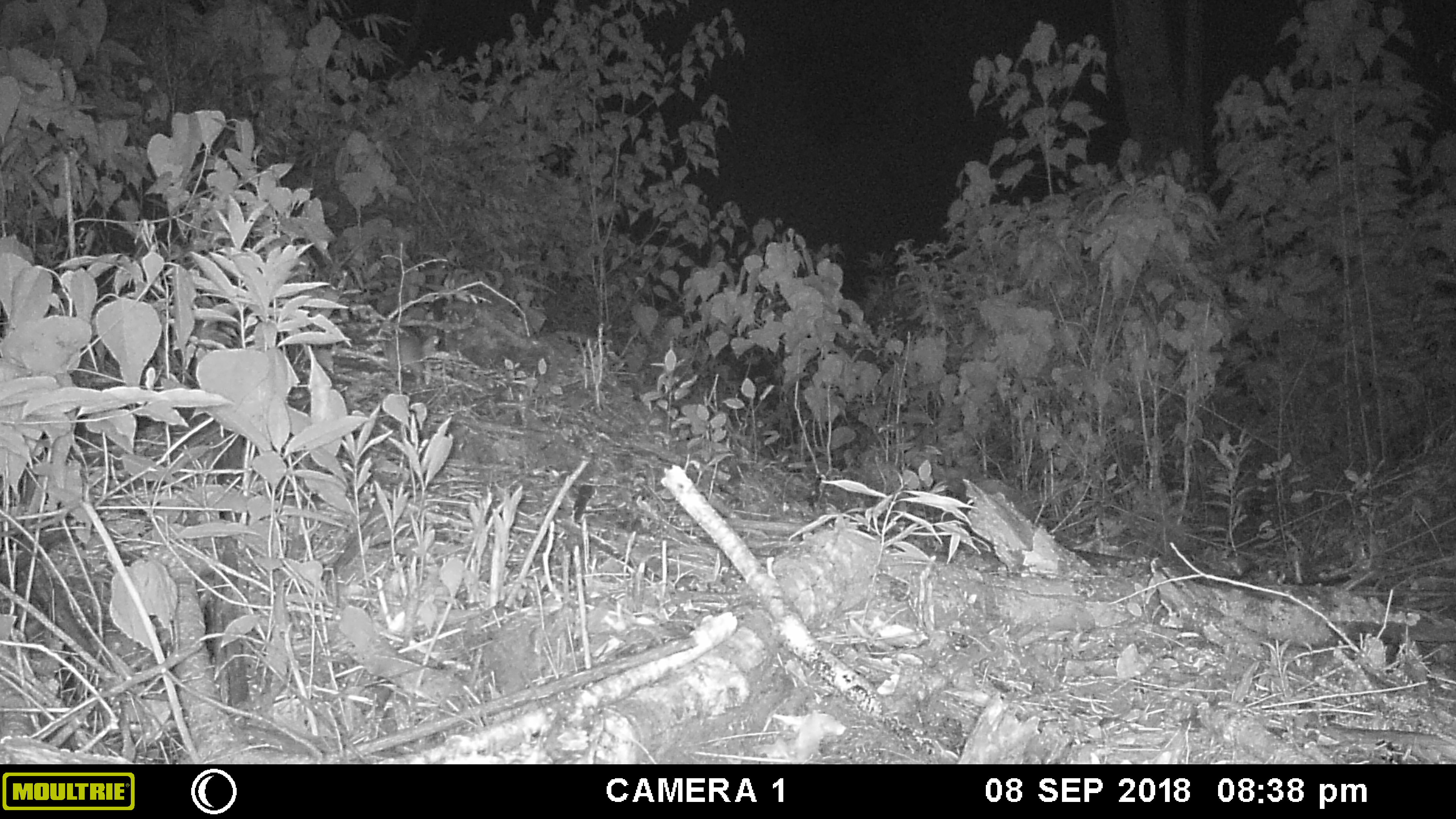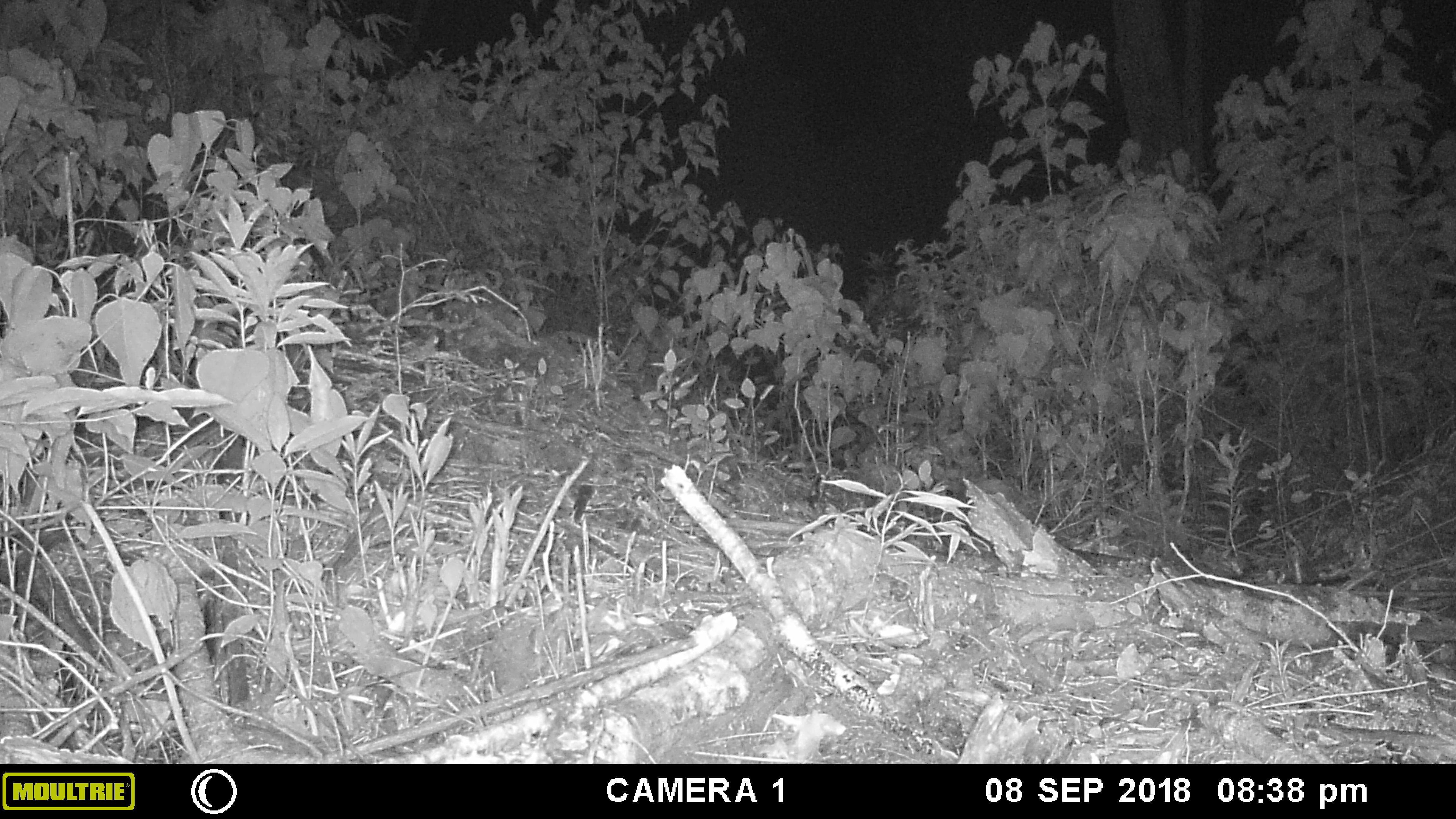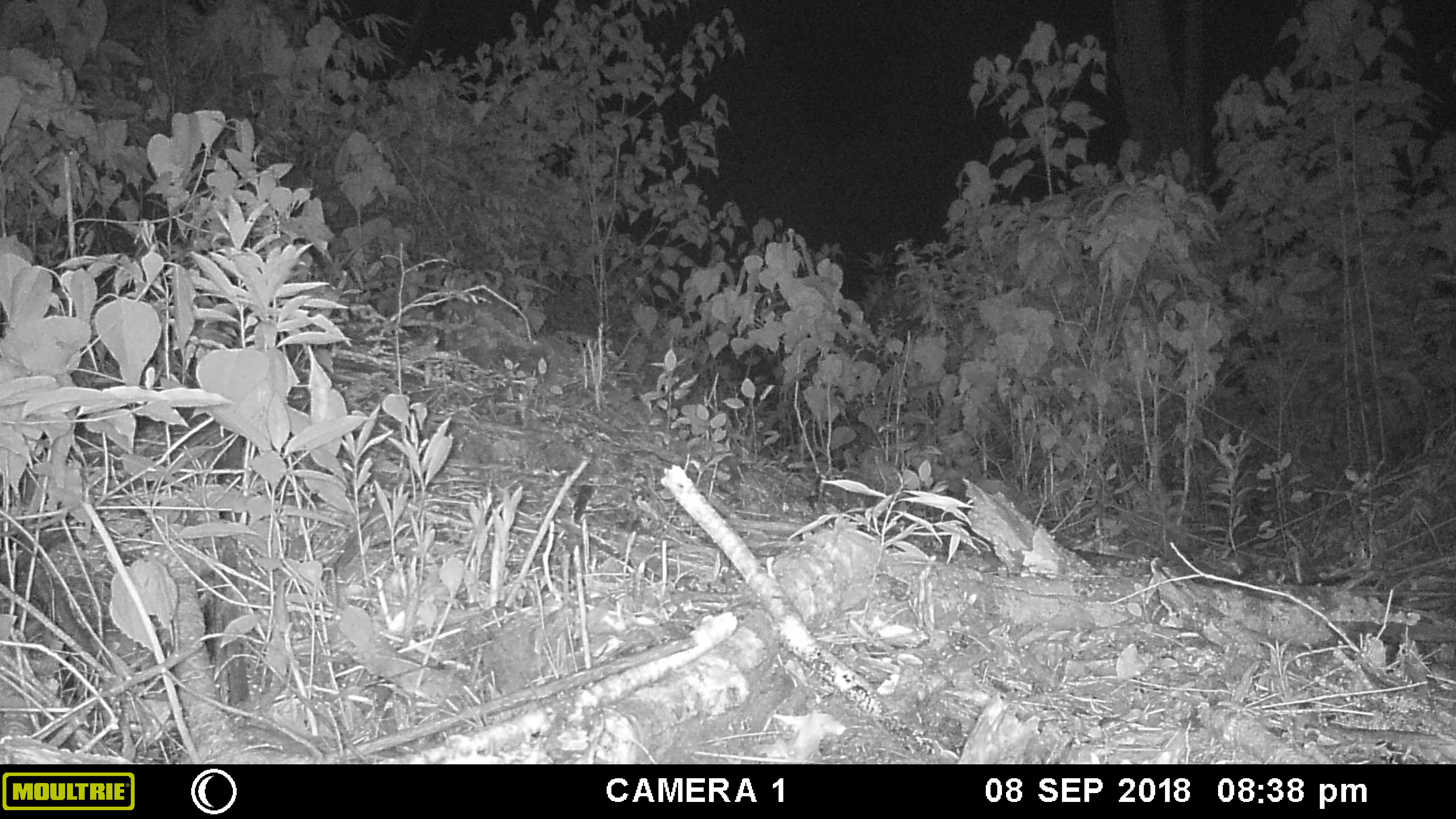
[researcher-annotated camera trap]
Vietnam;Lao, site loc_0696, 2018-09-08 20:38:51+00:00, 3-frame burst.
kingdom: Animalia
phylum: Chordata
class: Mammalia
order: Rodentia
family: Muridae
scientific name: Muridae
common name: old-world mice and rats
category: unidentified murid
Unidentified murid (old-world mice and rats) (Muridae). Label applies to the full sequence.